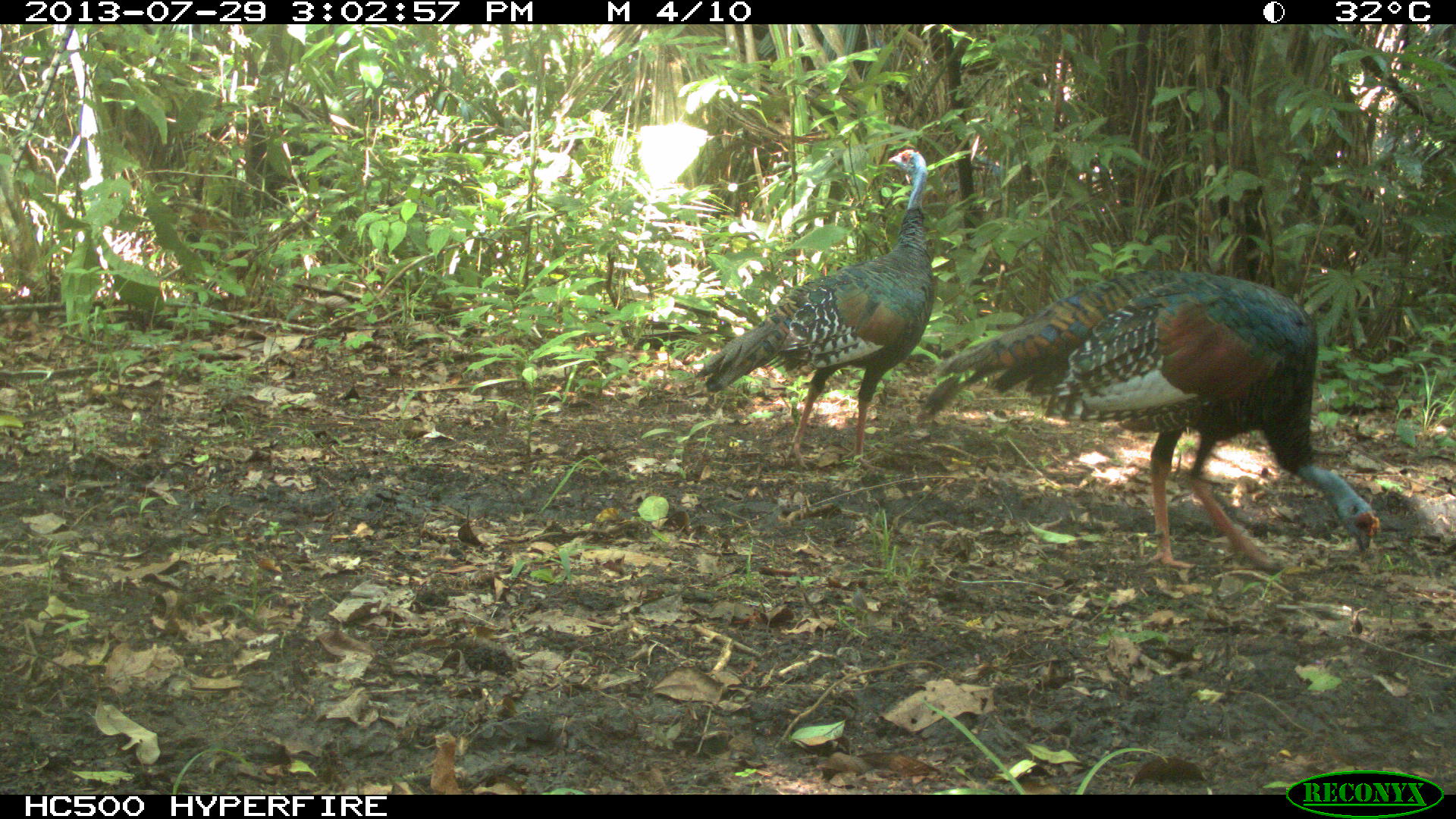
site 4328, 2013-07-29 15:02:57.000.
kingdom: Animalia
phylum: Chordata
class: Aves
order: Galliformes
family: Phasianidae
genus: Meleagris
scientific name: Meleagris ocellata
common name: ocellated turkey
Meleagris ocellata (ocellated turkey), count 2.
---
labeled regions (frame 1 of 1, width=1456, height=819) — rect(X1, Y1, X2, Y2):
meleagris ocellata: rect(917, 269, 1379, 567); rect(695, 147, 925, 465)